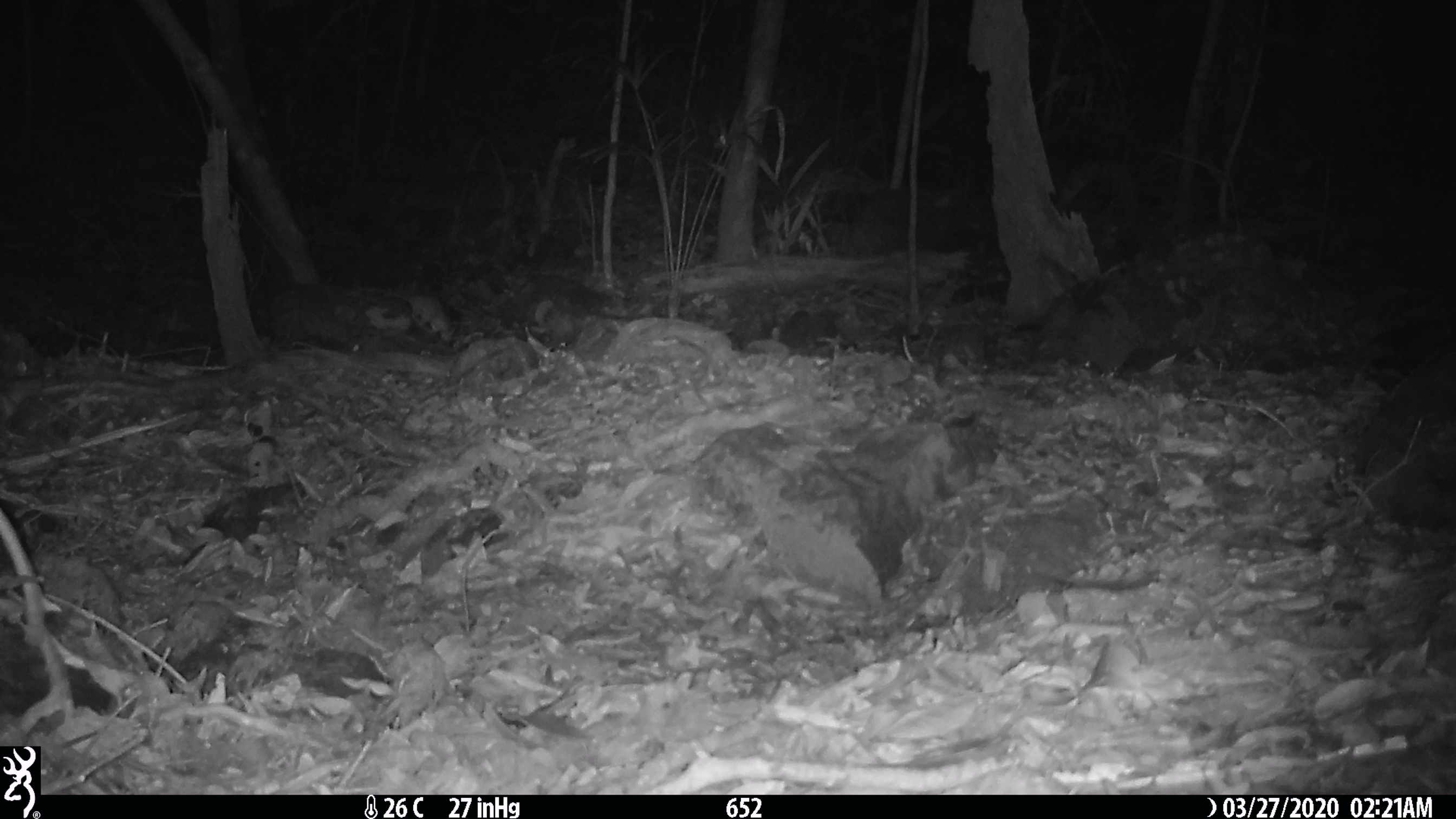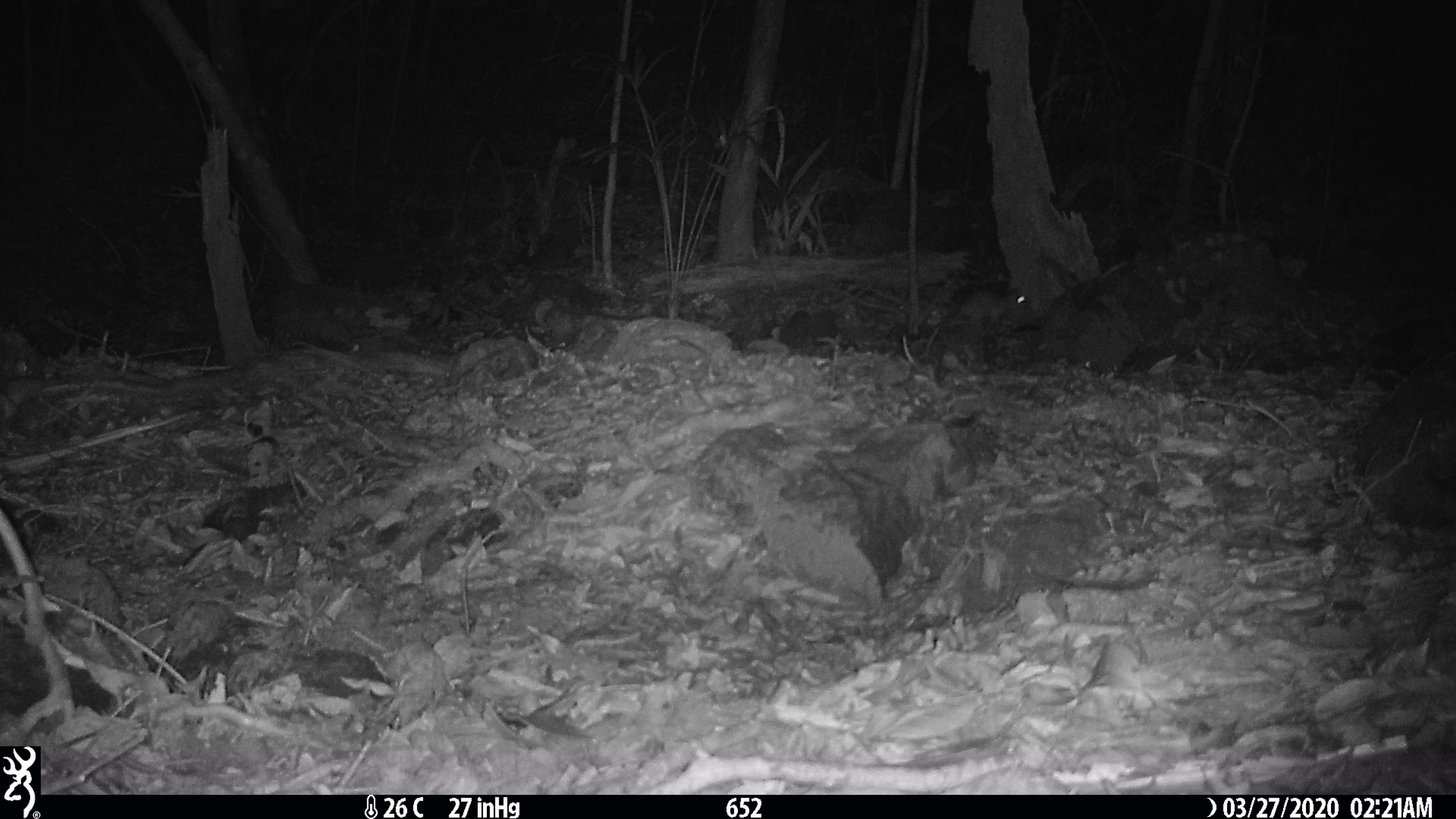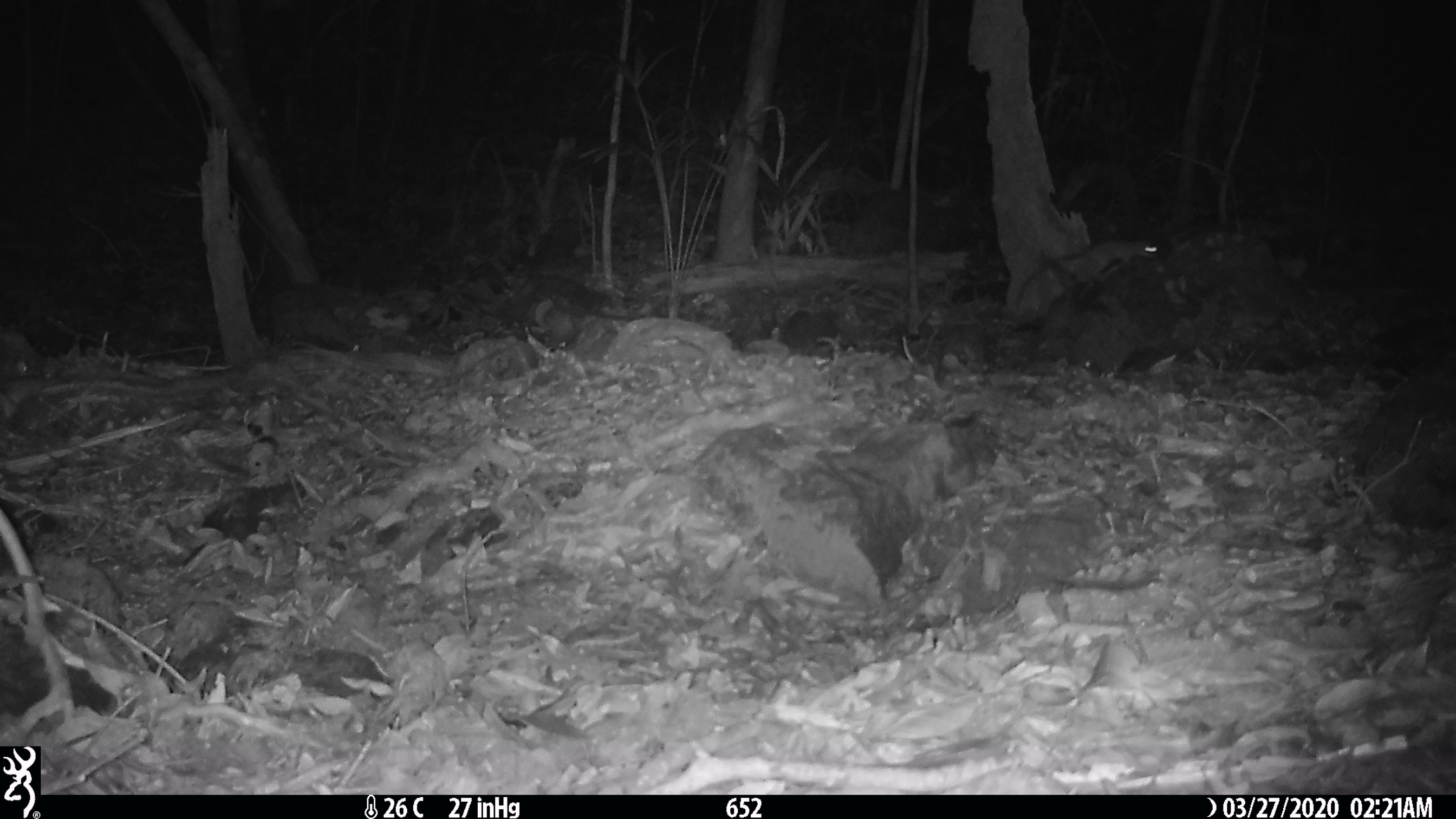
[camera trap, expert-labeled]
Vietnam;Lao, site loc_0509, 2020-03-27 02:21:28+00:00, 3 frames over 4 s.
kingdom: Animalia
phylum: Chordata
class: Mammalia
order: Rodentia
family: Muridae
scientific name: Muridae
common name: old-world mice and rats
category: unidentified murid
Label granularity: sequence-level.